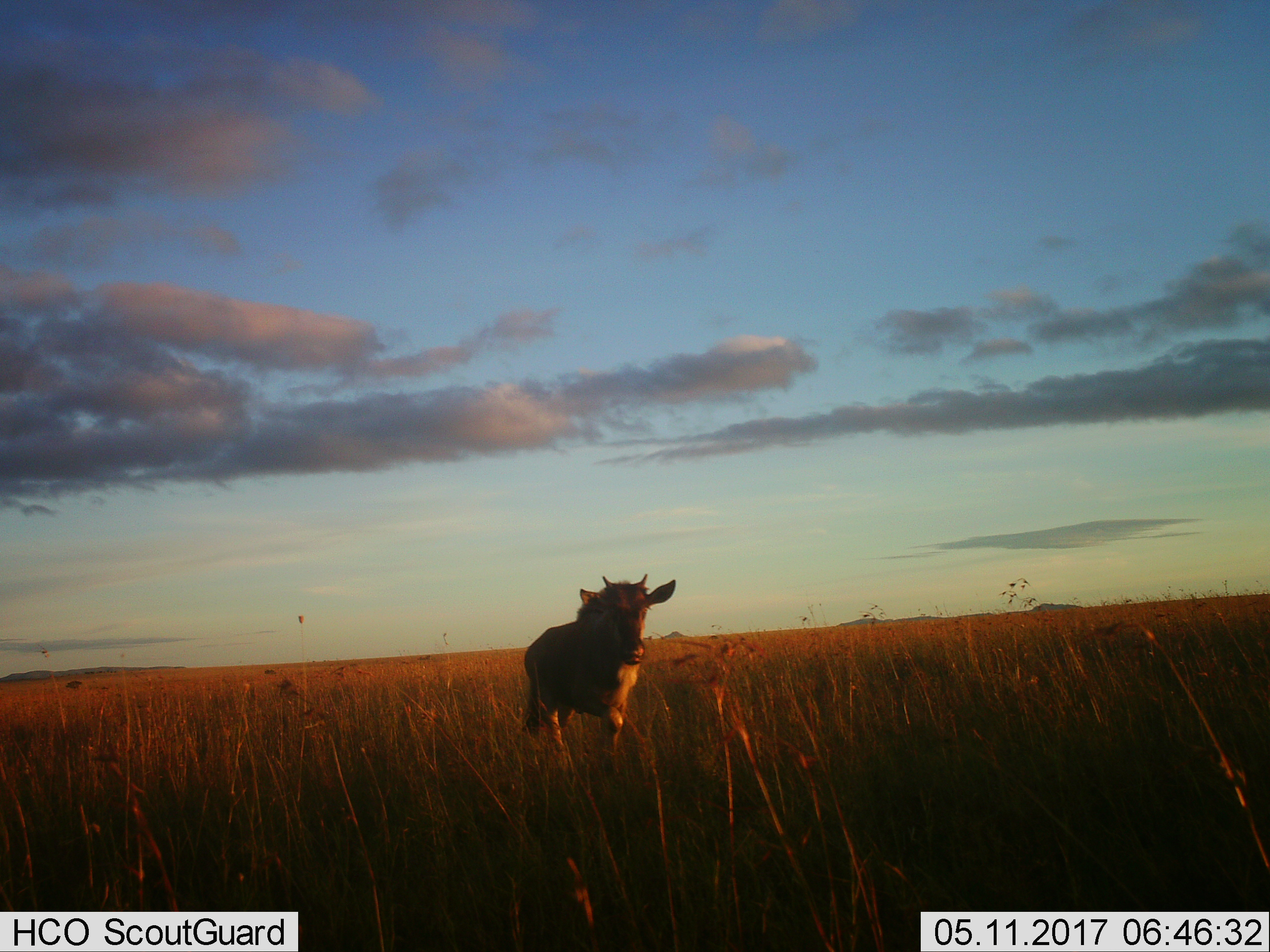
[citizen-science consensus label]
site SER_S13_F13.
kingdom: Animalia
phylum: Chordata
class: Mammalia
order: Artiodactyla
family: Bovidae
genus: Connochaetes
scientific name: Connochaetes taurinus taurinus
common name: blue wildebeest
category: wildebeestblue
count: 1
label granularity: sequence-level